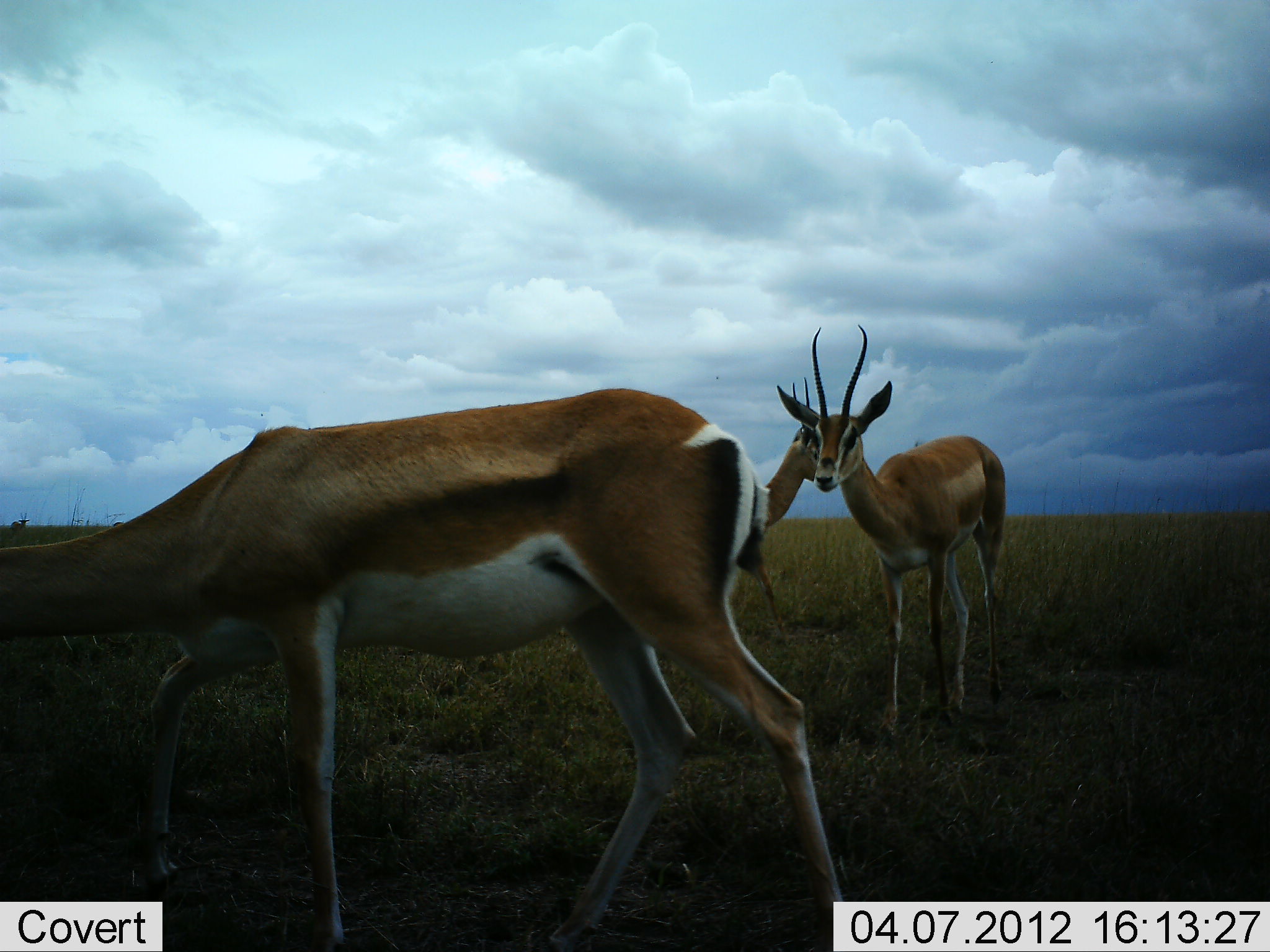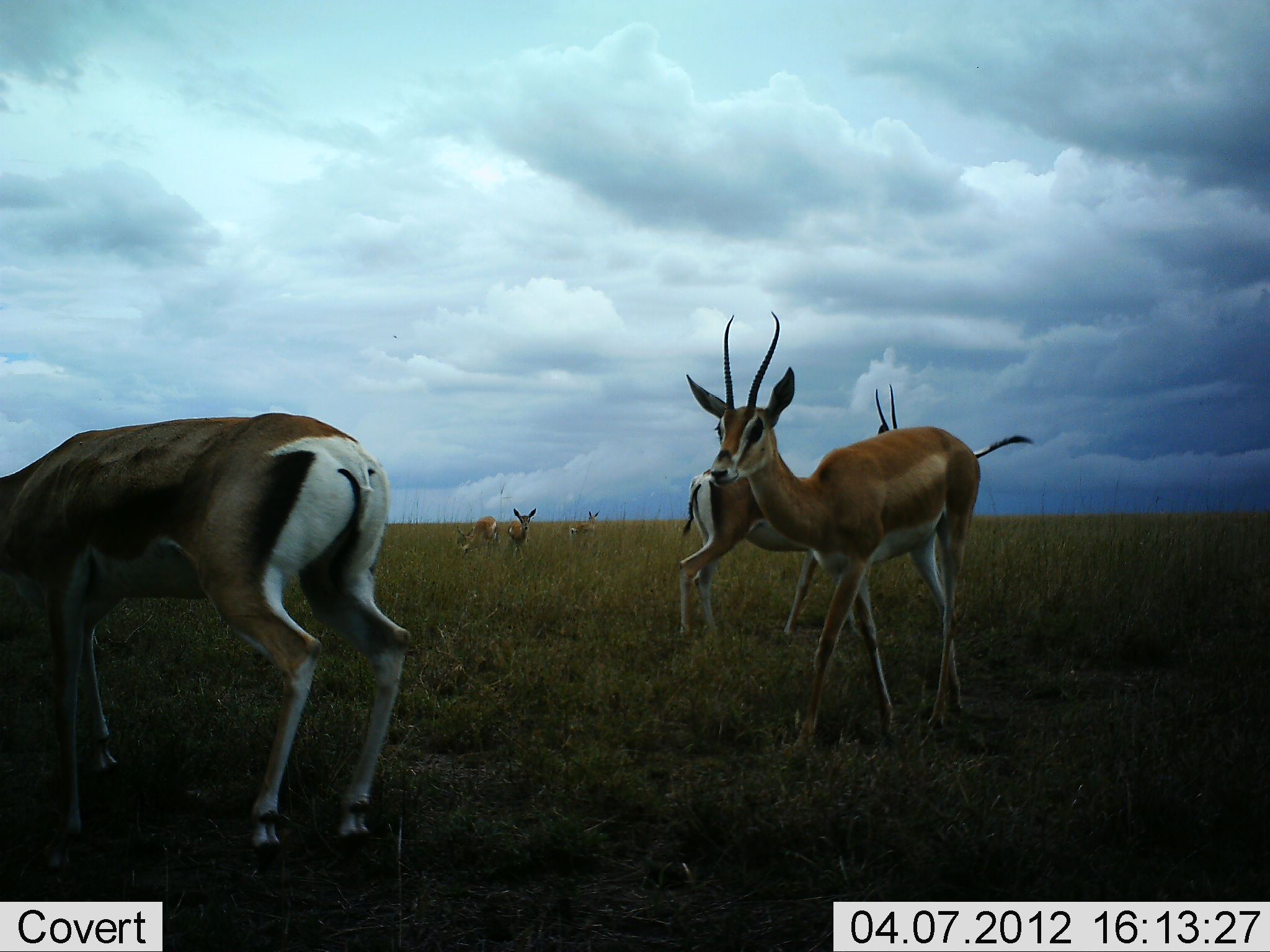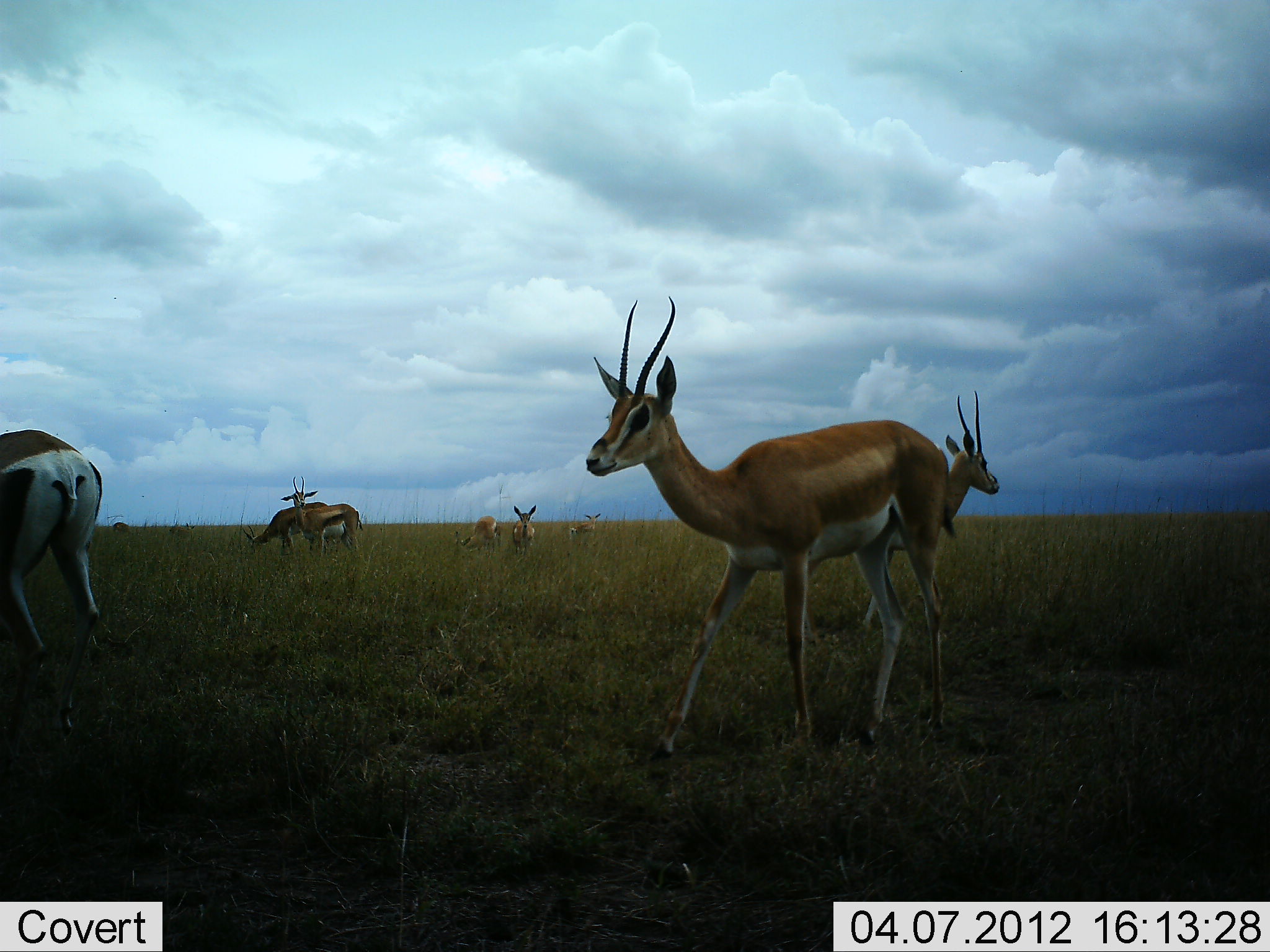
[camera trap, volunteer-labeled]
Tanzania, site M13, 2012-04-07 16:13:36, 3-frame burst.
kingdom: Animalia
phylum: Chordata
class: Mammalia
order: Artiodactyla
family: Bovidae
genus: Nanger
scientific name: Nanger granti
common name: grant's gazelle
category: gazellegrants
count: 8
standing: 65%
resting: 15%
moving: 69%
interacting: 0%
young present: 4%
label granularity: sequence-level